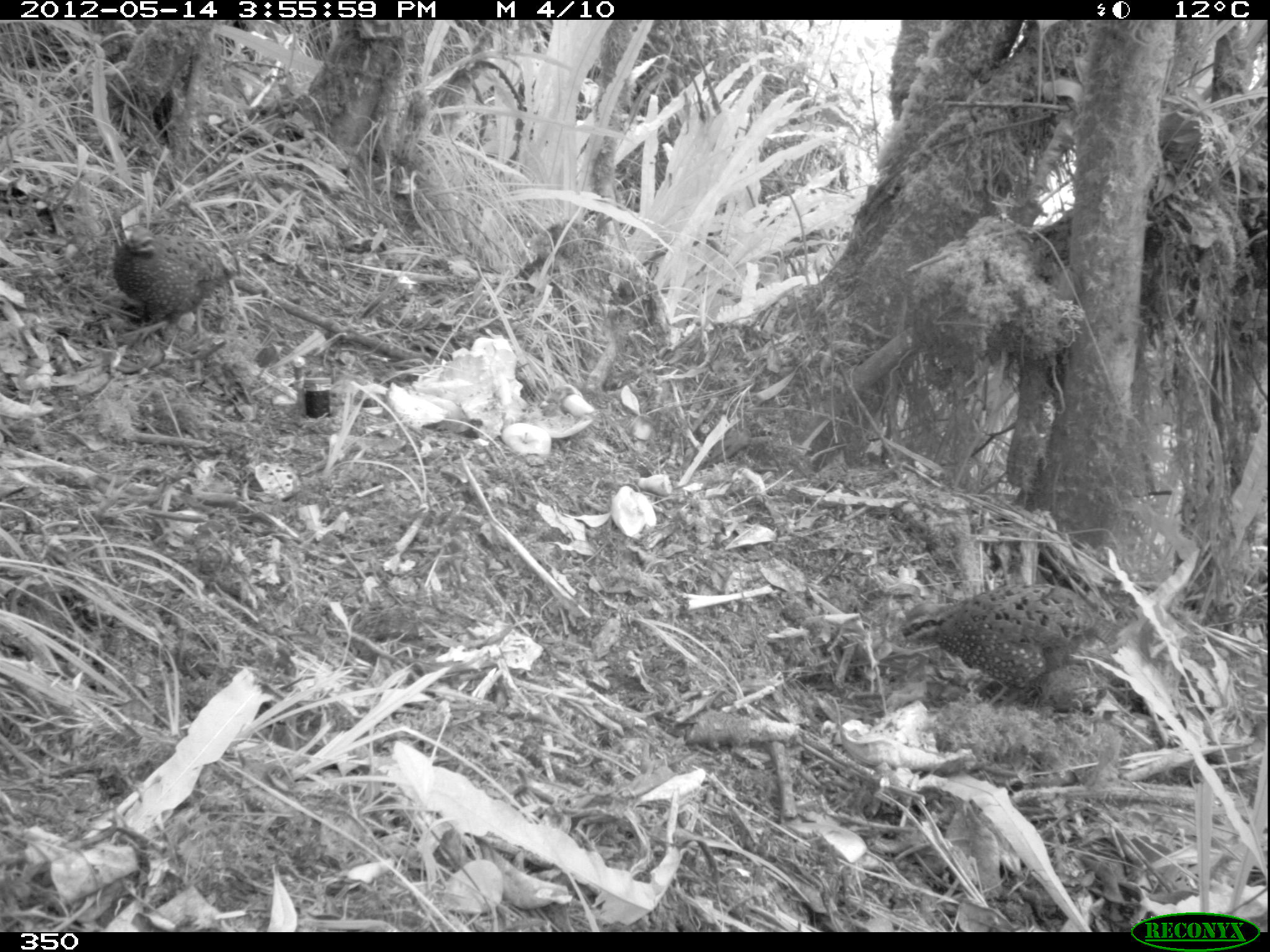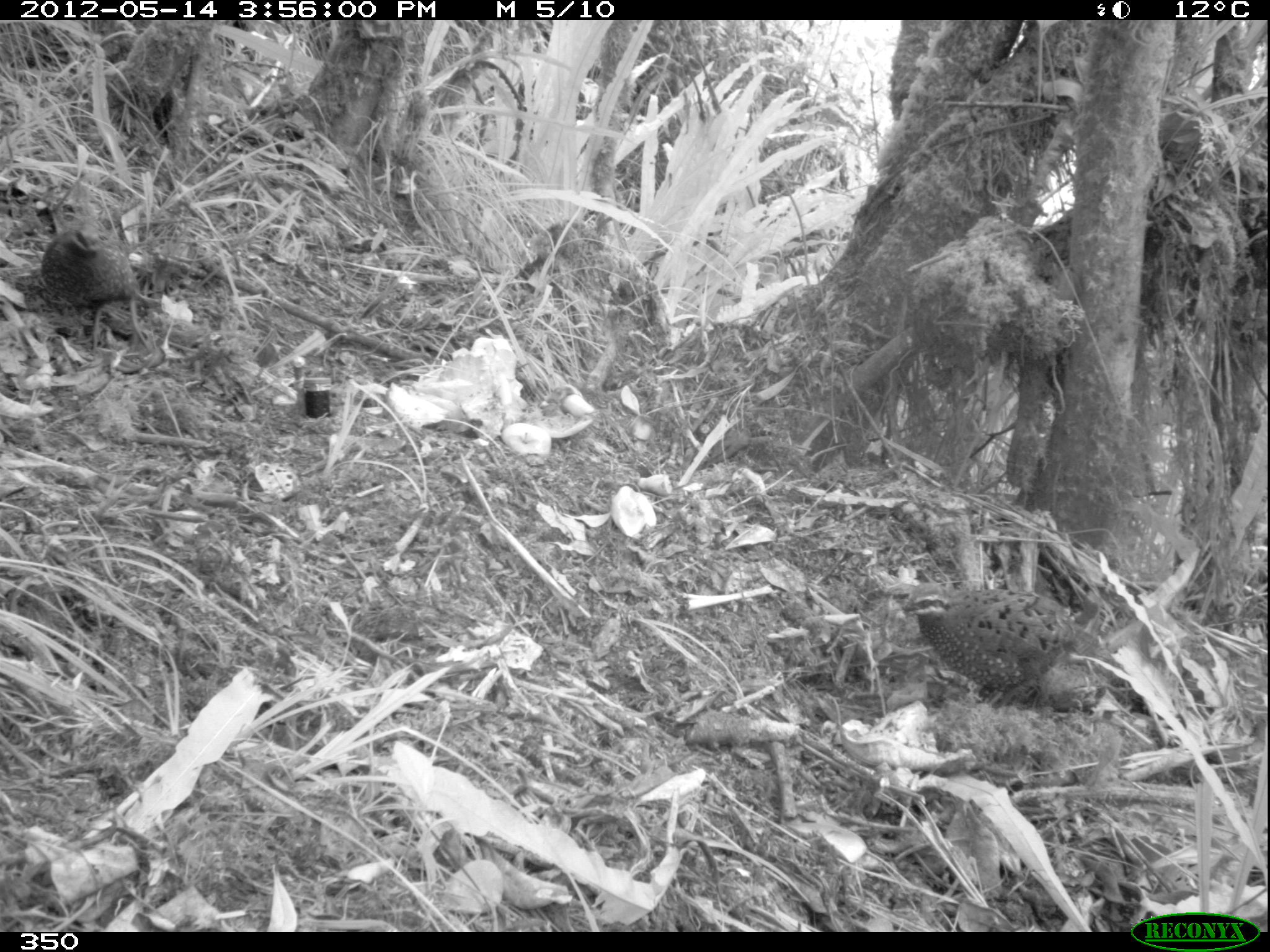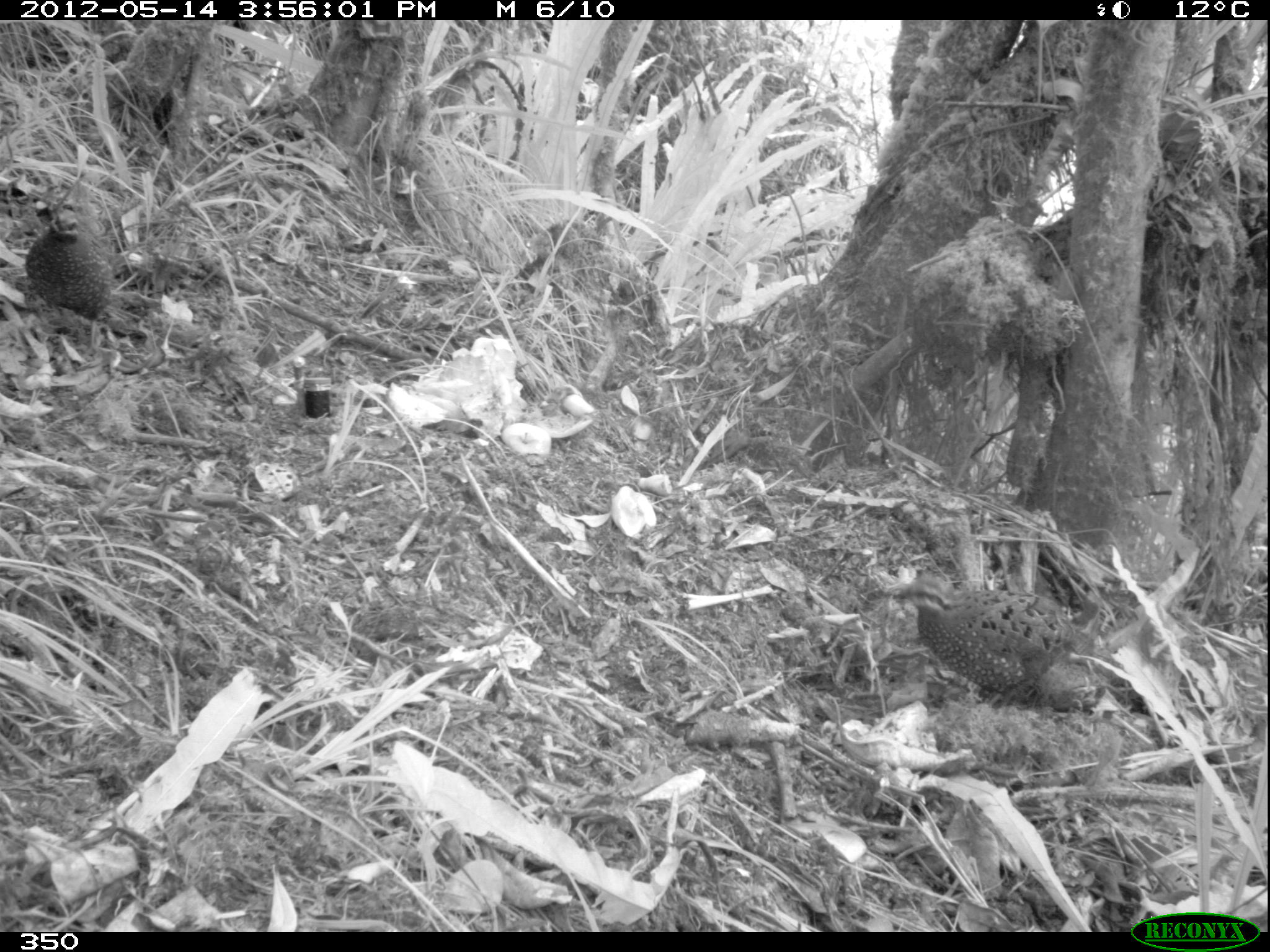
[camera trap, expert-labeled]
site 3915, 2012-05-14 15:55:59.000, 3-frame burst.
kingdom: Animalia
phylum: Chordata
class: Aves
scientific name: Aves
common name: bird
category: unknown bird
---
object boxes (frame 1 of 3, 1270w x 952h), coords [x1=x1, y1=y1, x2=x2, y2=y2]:
unknown bird: [x1=896, y1=579, x2=1118, y2=706]; [x1=111, y1=224, x2=238, y2=341]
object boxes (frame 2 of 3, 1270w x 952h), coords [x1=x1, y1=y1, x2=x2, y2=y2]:
unknown bird: [x1=902, y1=581, x2=1100, y2=707]; [x1=38, y1=221, x2=159, y2=352]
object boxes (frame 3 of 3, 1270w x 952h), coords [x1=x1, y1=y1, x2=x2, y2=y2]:
unknown bird: [x1=891, y1=574, x2=1125, y2=711]; [x1=24, y1=208, x2=118, y2=358]